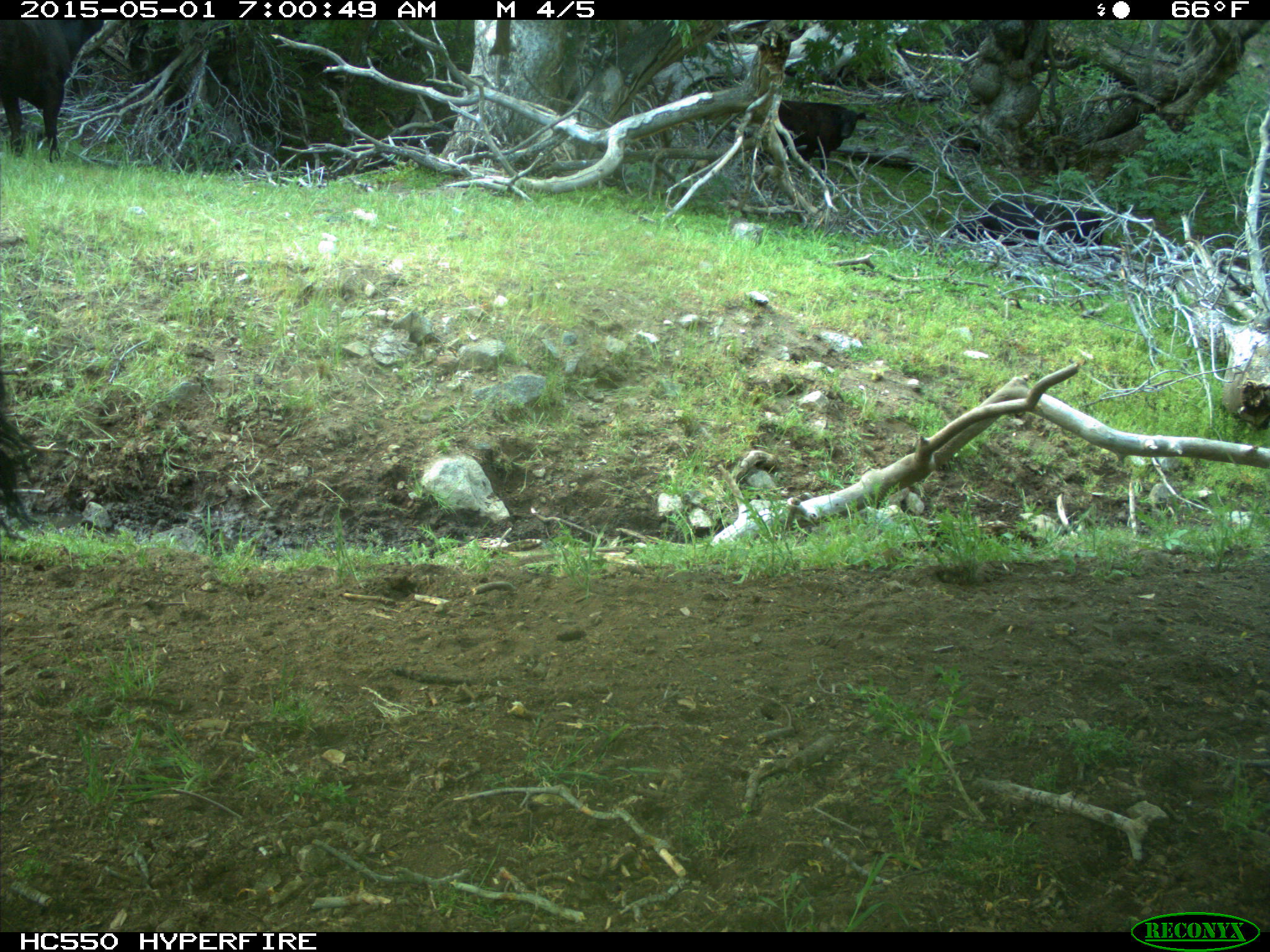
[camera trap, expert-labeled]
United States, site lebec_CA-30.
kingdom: Animalia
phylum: Chordata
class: Mammalia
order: Artiodactyla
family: Bovidae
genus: Bos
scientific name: Bos taurus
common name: domestic cow